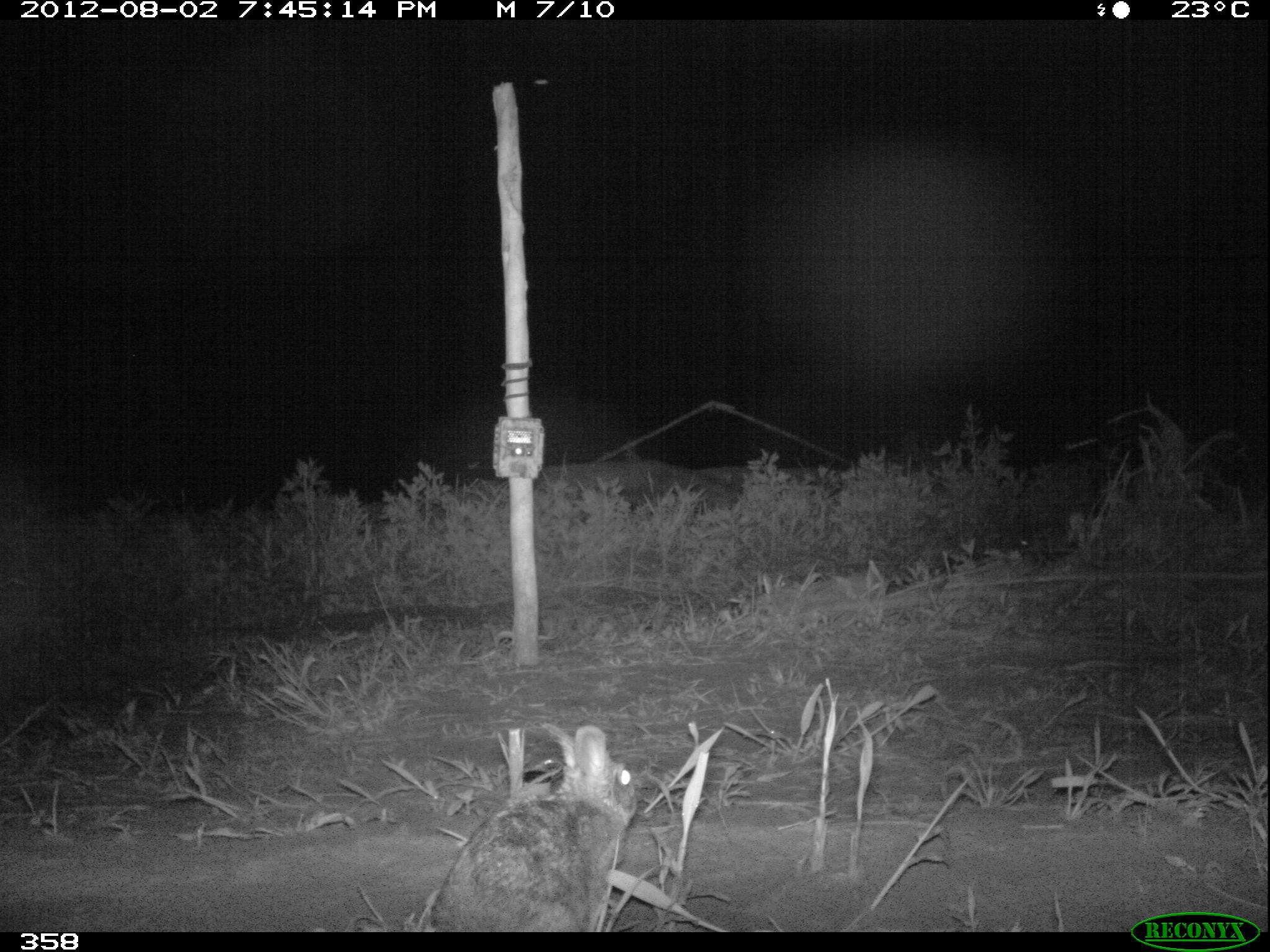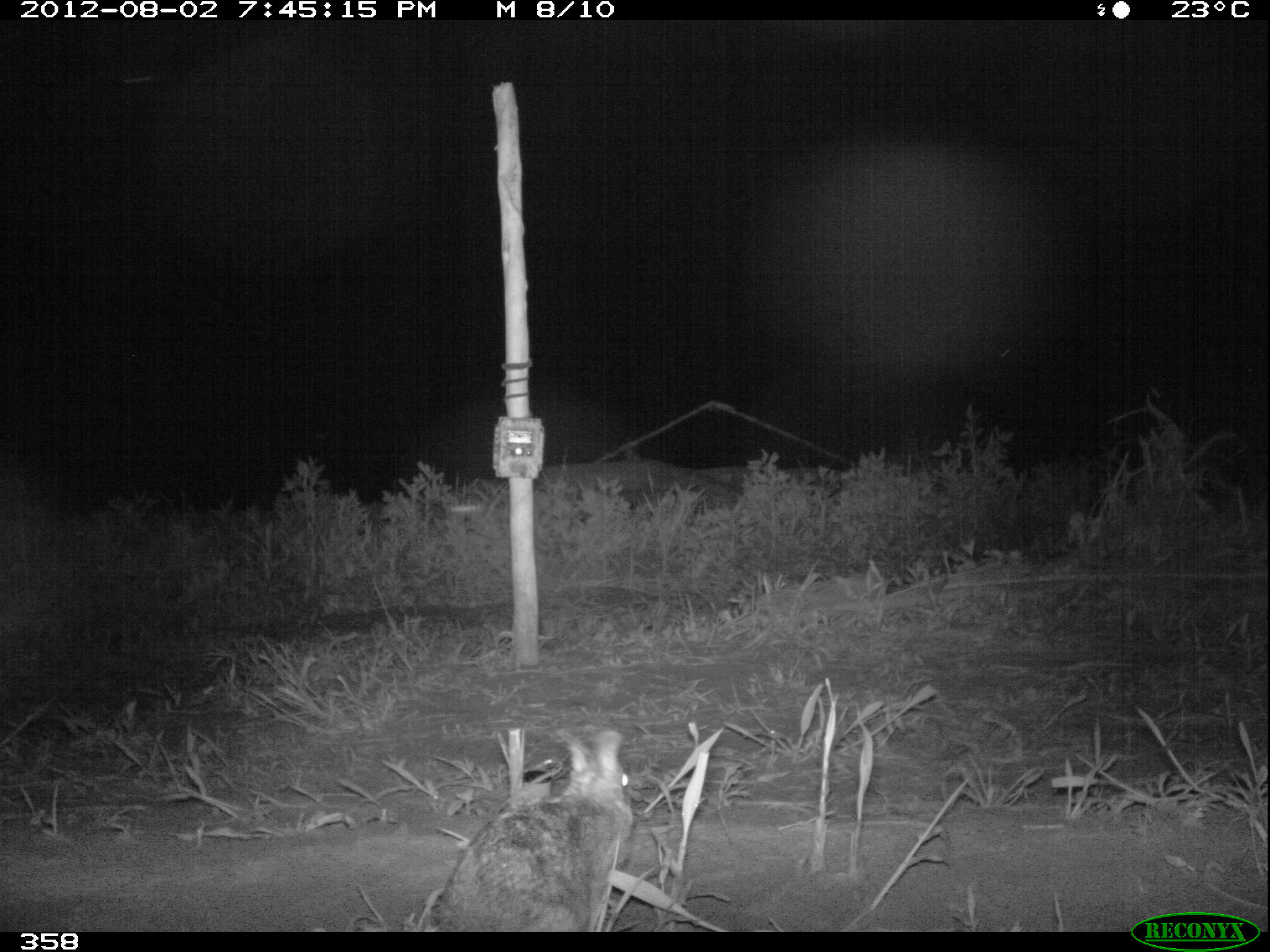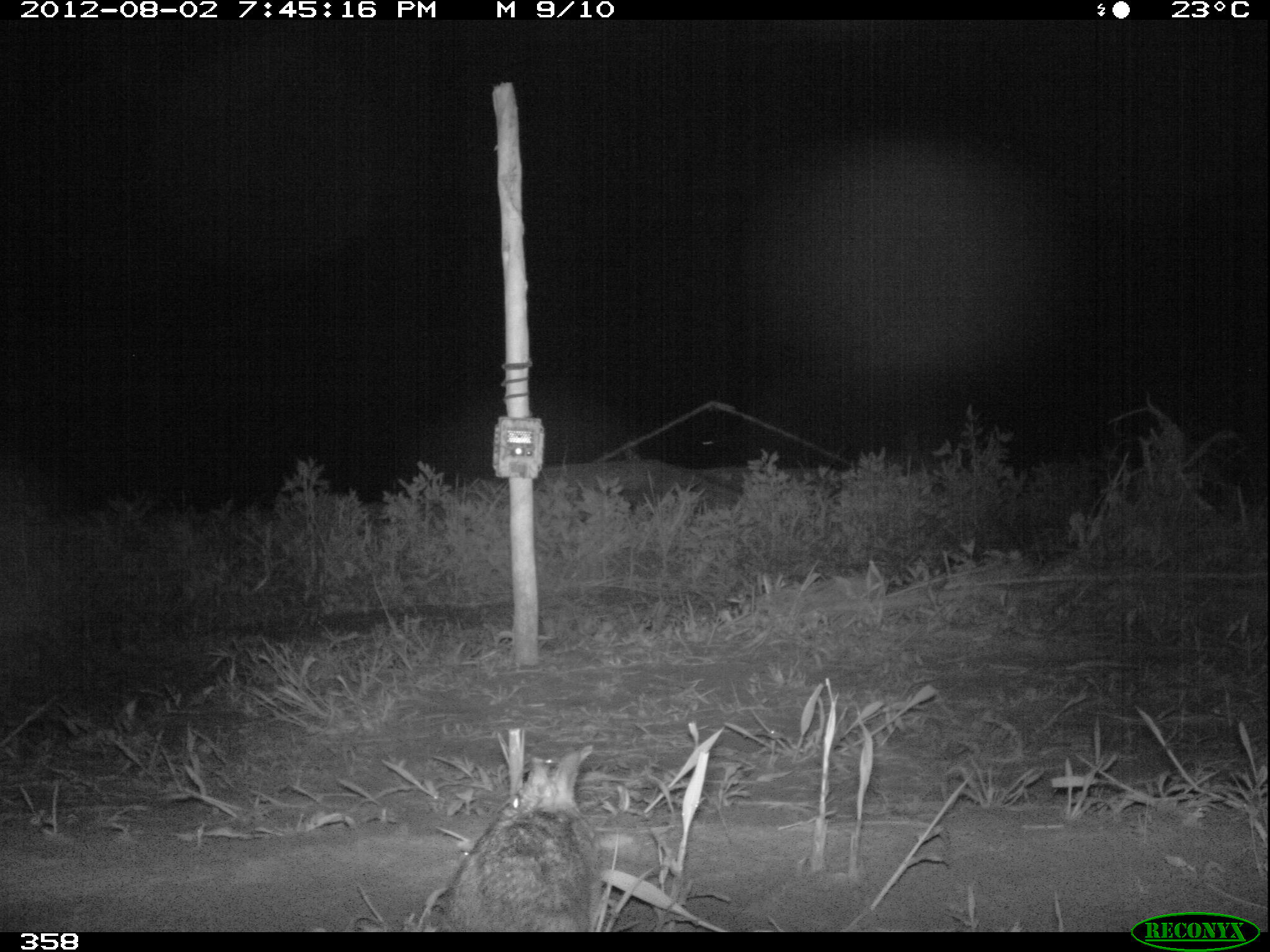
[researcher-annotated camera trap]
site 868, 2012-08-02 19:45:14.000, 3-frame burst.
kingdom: Animalia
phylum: Chordata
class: Mammalia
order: Lagomorpha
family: Leporidae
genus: Sylvilagus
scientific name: Sylvilagus brasiliensis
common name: tapeti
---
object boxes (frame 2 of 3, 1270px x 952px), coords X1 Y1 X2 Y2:
sylvilagus brasiliensis: 431 729 631 931